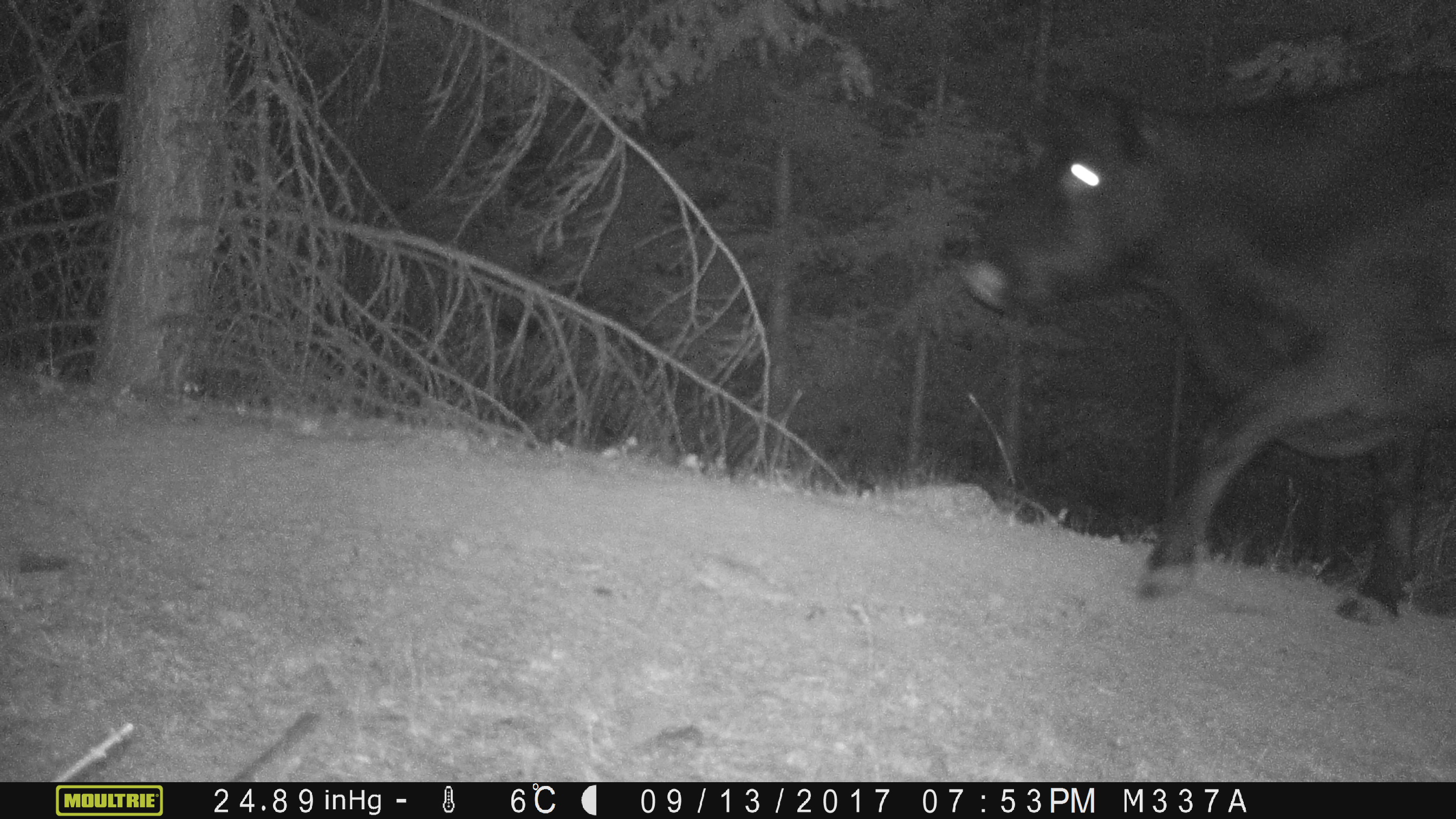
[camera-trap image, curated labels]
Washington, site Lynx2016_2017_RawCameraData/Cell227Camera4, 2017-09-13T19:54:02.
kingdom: Animalia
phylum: Chordata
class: Mammalia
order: Artiodactyla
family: Bovidae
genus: Bos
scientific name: Bos taurus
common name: domestic cattle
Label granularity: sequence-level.